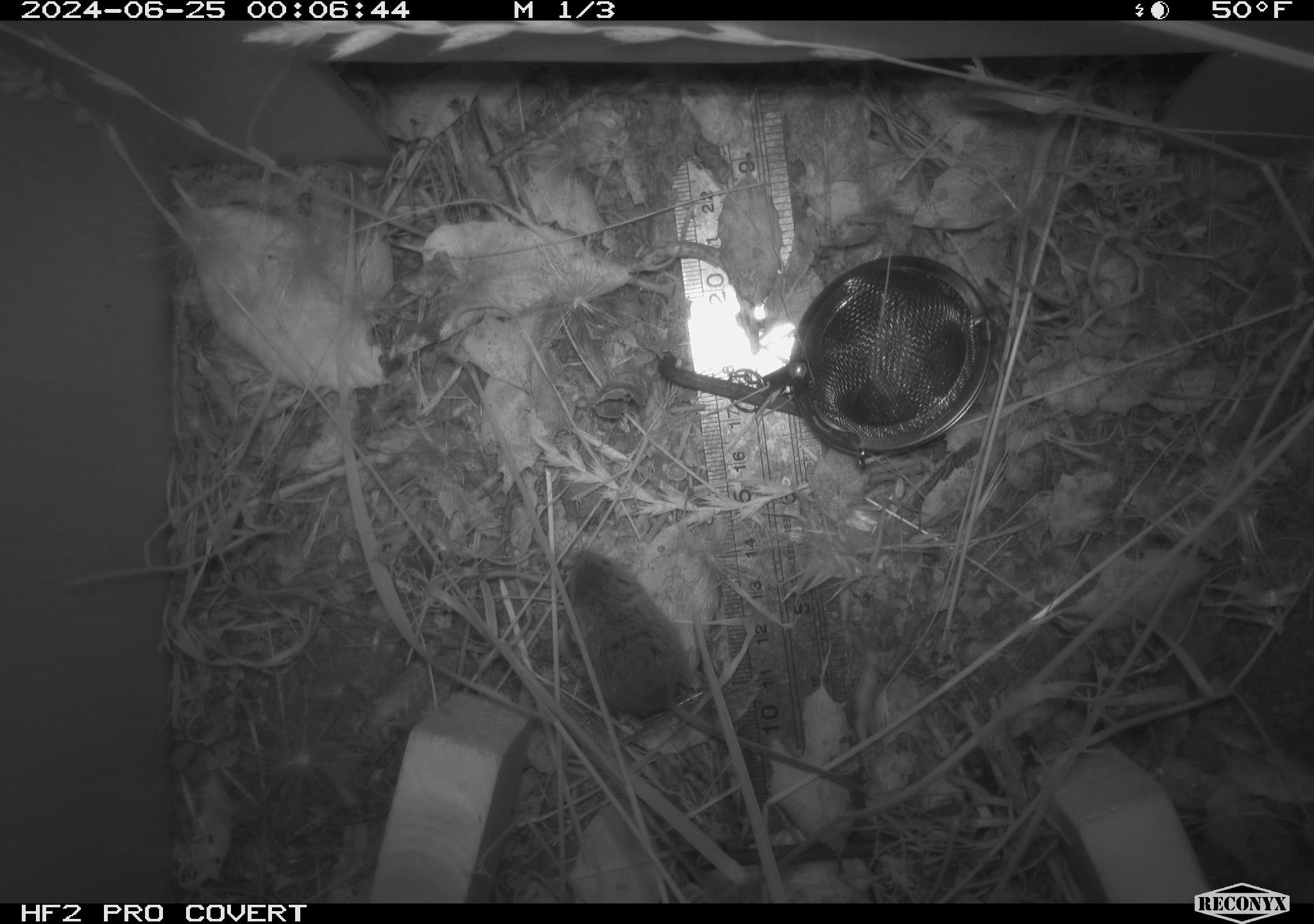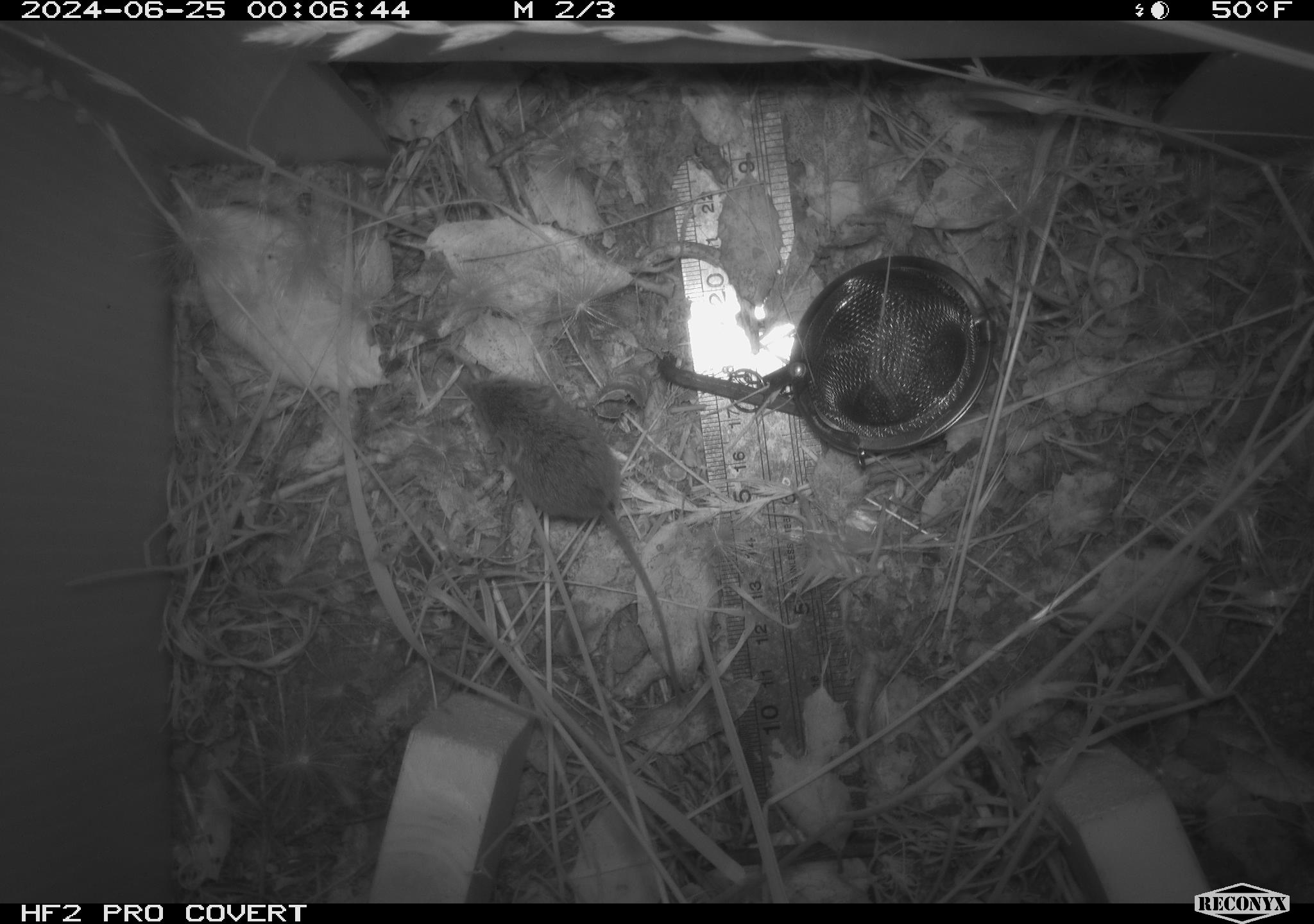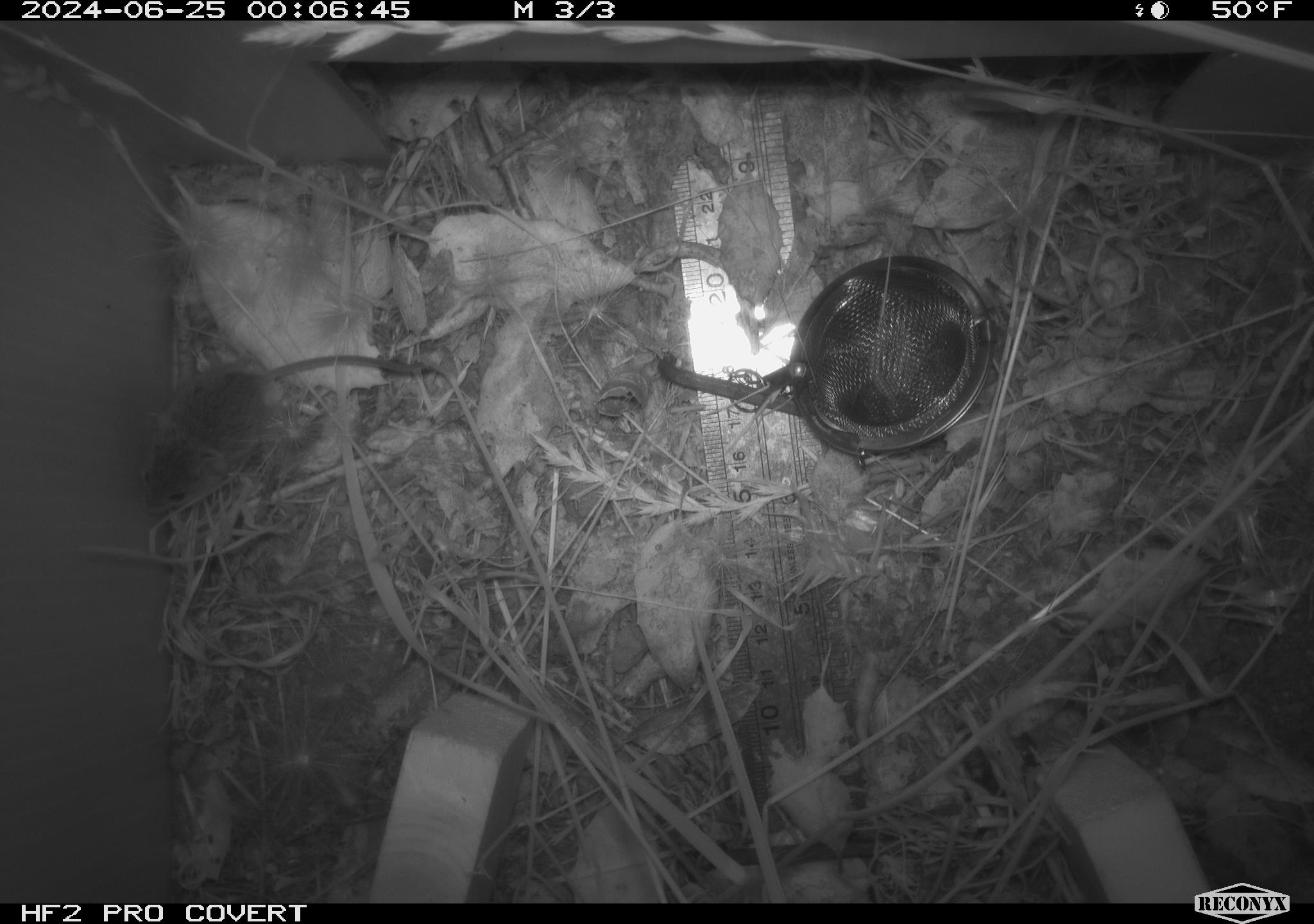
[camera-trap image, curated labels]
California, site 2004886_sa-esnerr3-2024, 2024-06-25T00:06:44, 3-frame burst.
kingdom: Animalia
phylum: Chordata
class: Mammalia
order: Rodentia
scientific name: Rodentia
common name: rodent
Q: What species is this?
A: Rodent (Rodentia).